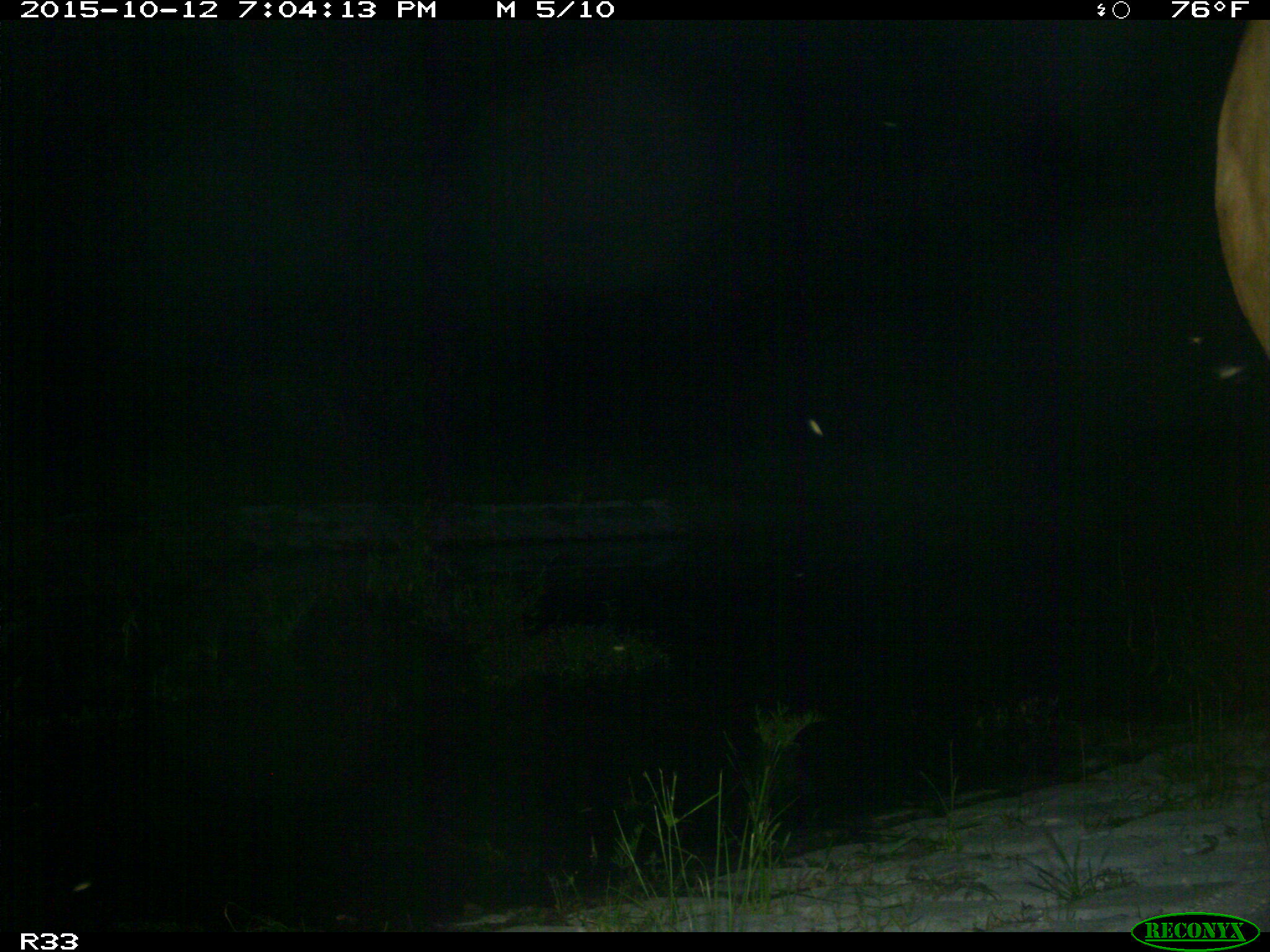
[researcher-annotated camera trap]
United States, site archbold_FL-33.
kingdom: Animalia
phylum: Chordata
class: Mammalia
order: Artiodactyla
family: Bovidae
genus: Bos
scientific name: Bos taurus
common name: domestic cow